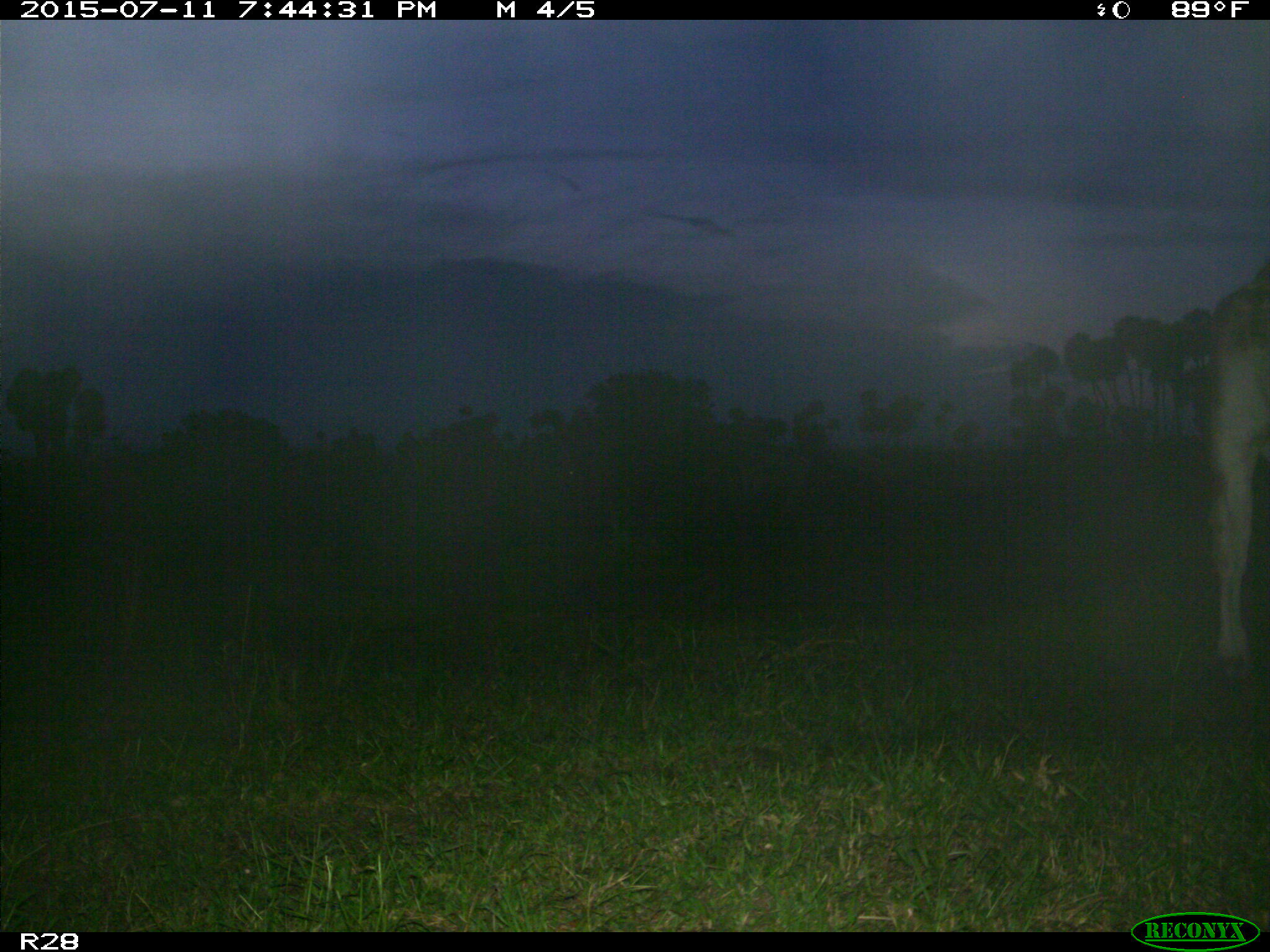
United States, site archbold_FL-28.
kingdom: Animalia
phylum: Chordata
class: Mammalia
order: Artiodactyla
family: Bovidae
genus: Bos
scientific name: Bos taurus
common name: domestic cow